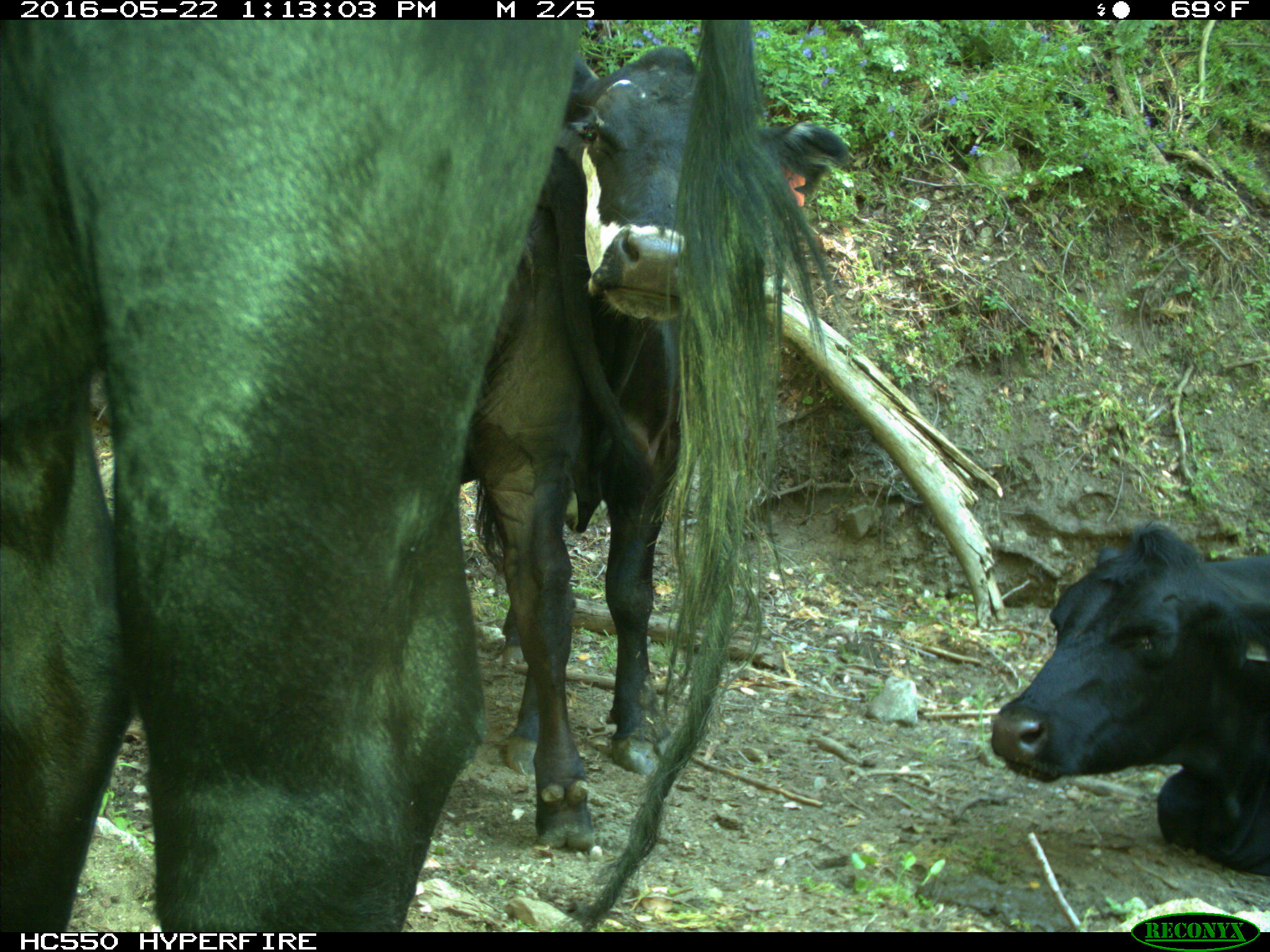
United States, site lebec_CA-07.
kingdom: Animalia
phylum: Chordata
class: Mammalia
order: Artiodactyla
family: Bovidae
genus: Bos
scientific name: Bos taurus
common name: domestic cow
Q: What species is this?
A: Bos taurus (domestic cow).